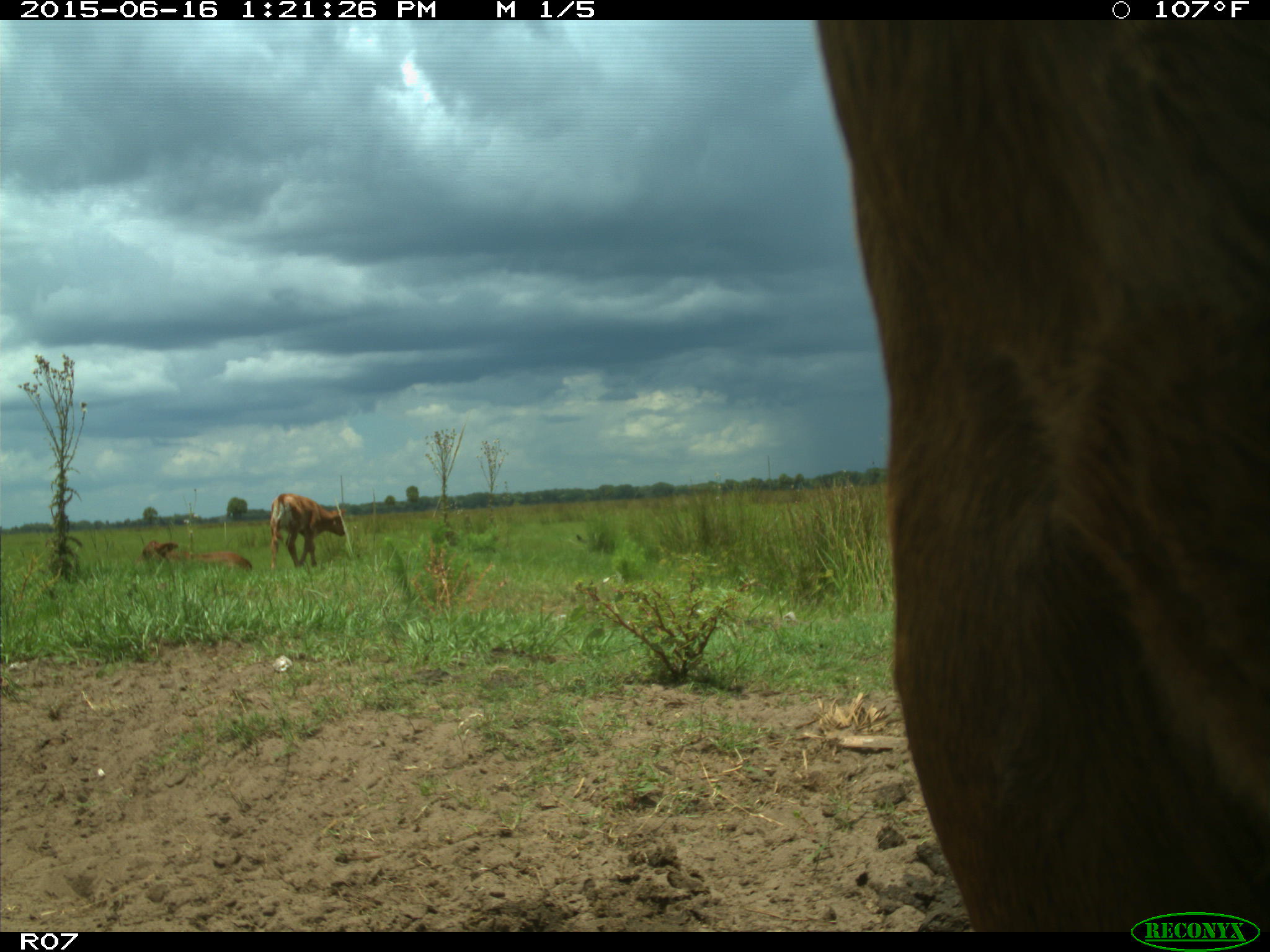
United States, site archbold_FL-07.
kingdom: Animalia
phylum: Chordata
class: Mammalia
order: Artiodactyla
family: Bovidae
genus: Bos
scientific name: Bos taurus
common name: domestic cow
Bos taurus (domestic cow).